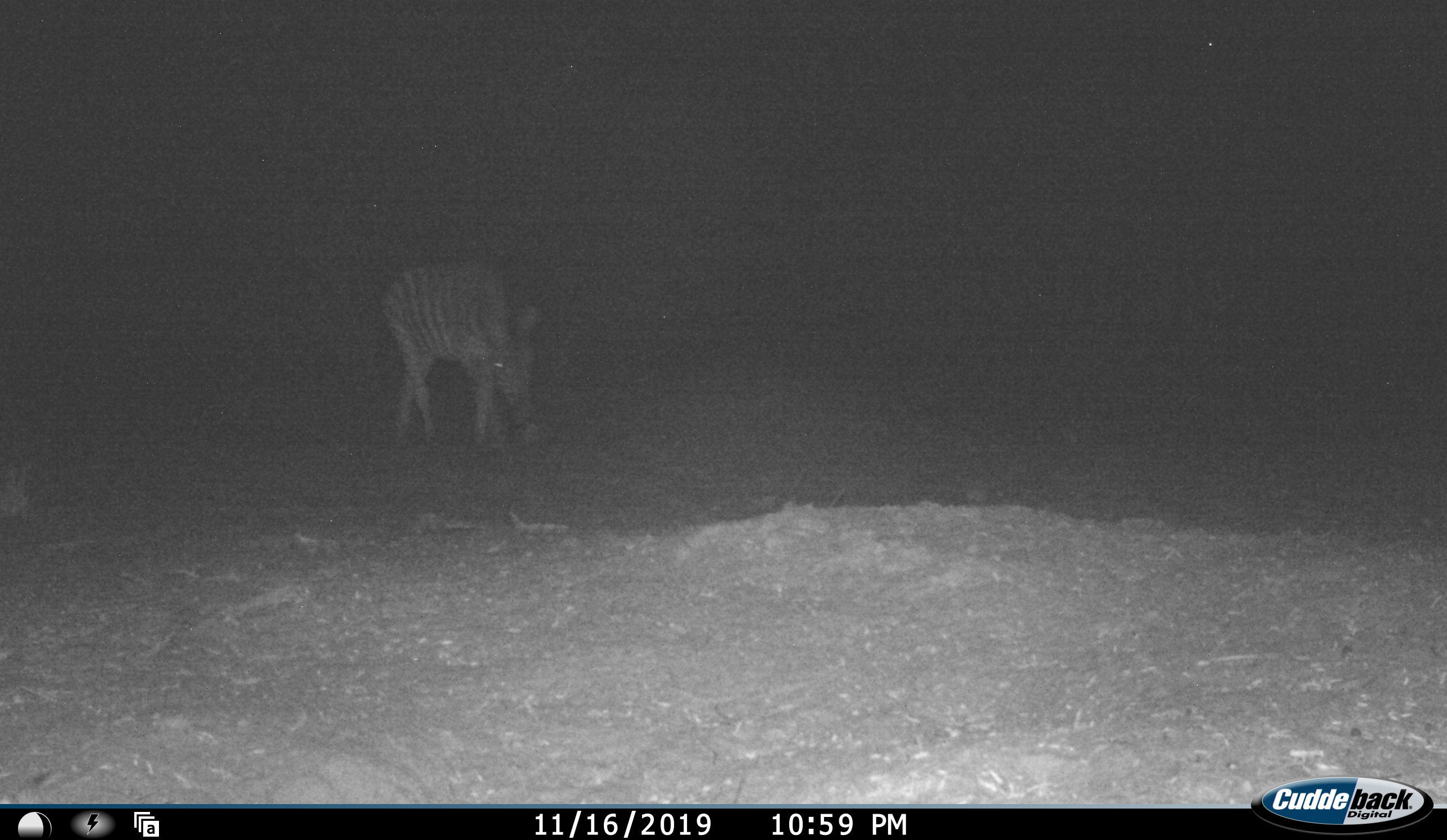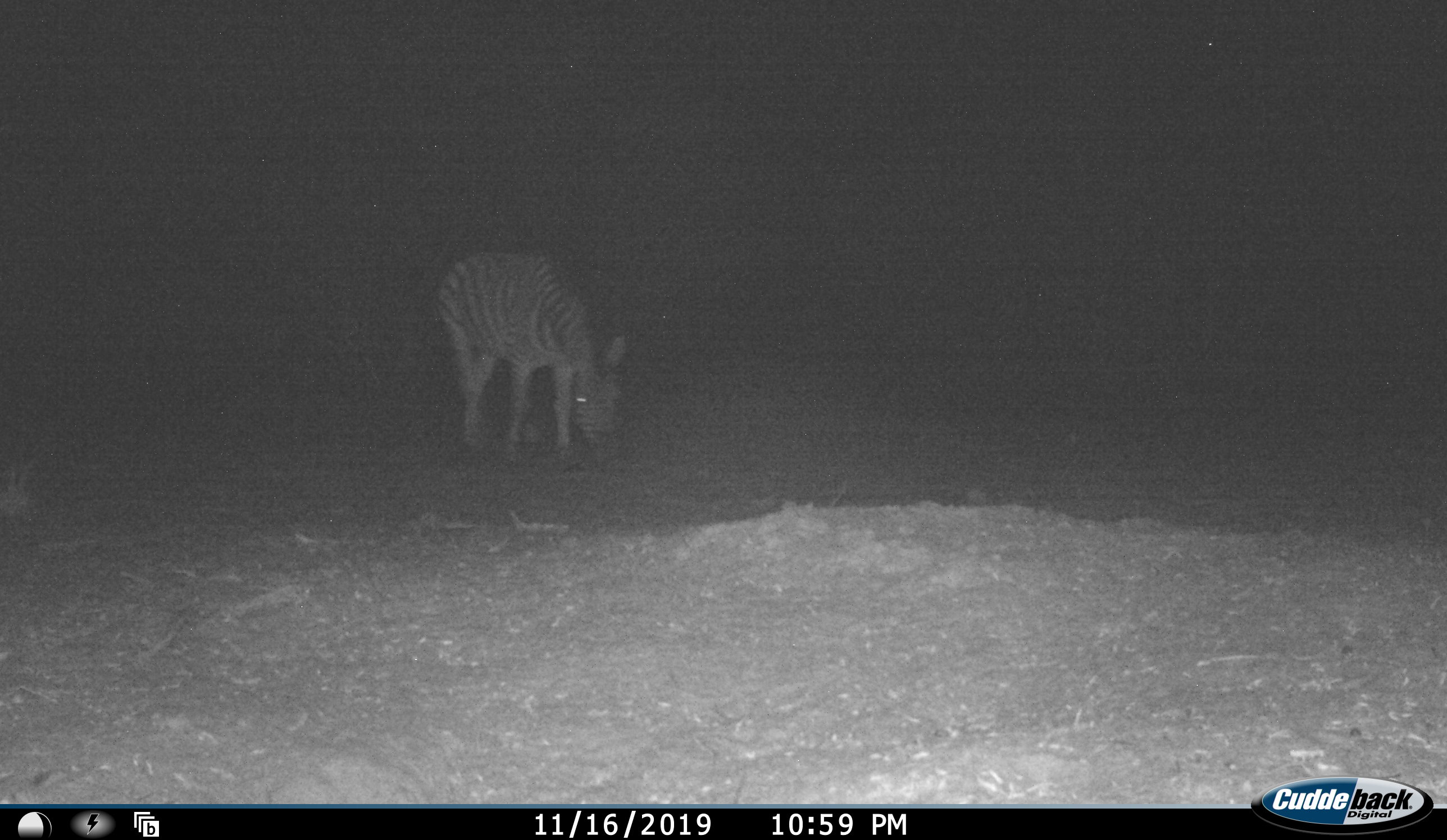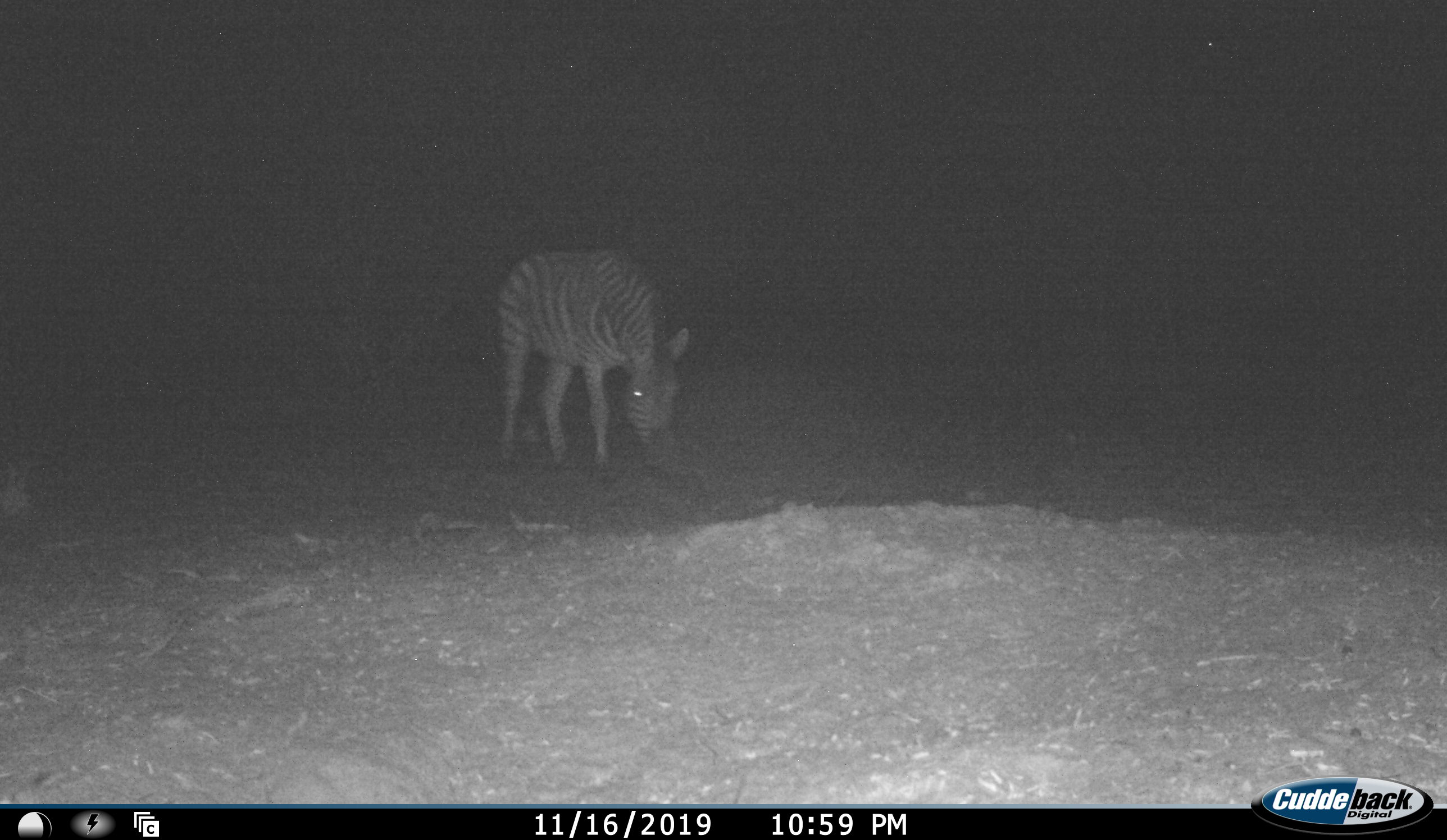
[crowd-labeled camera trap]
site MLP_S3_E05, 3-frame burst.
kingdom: Animalia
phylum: Chordata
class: Mammalia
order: Perissodactyla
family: Equidae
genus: Equus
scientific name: Equus quagga burchellii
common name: burchell's zebra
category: zebraburchells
Zebraburchells (burchell's zebra) (Equus quagga burchellii), count 1. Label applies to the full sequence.